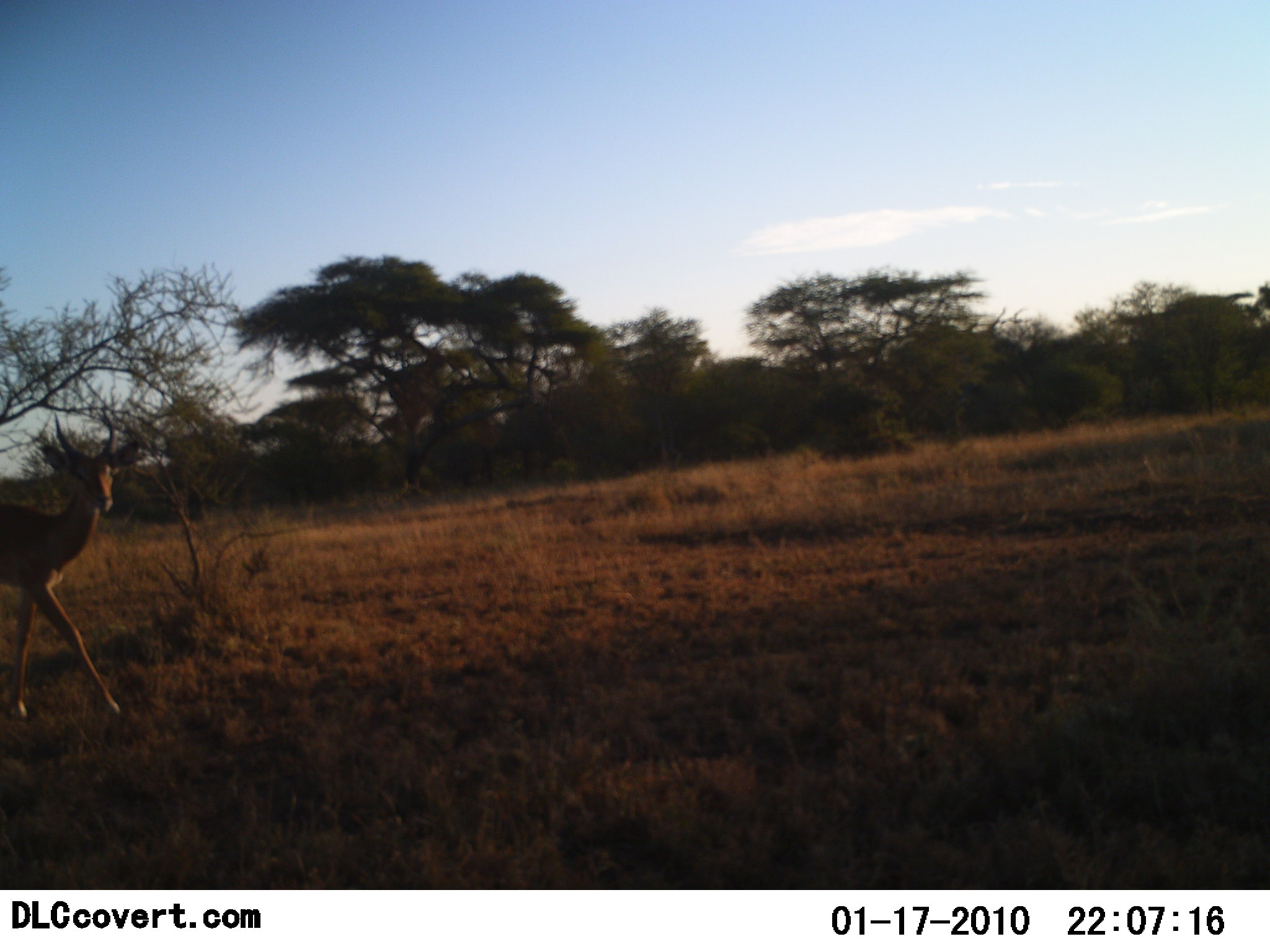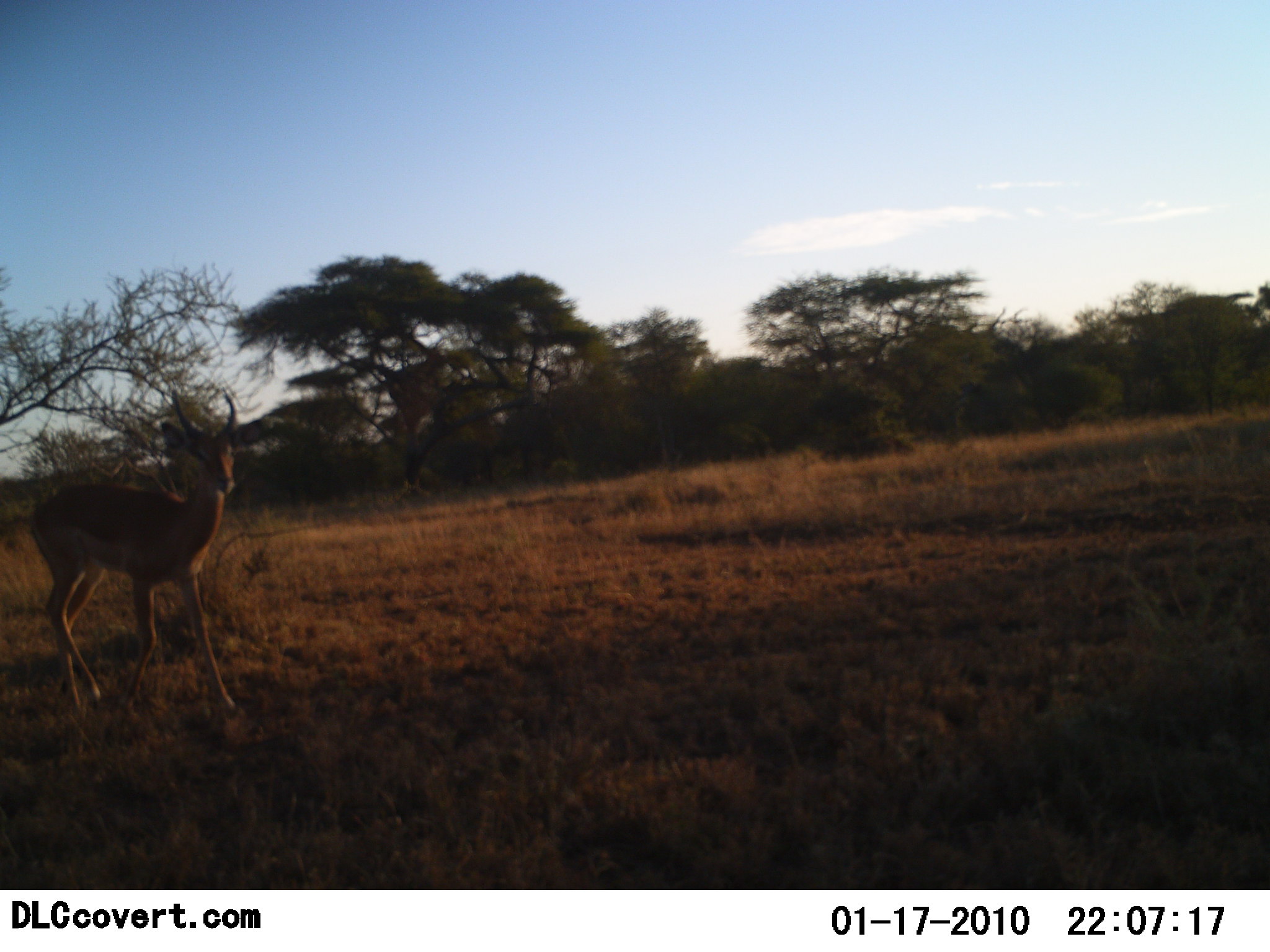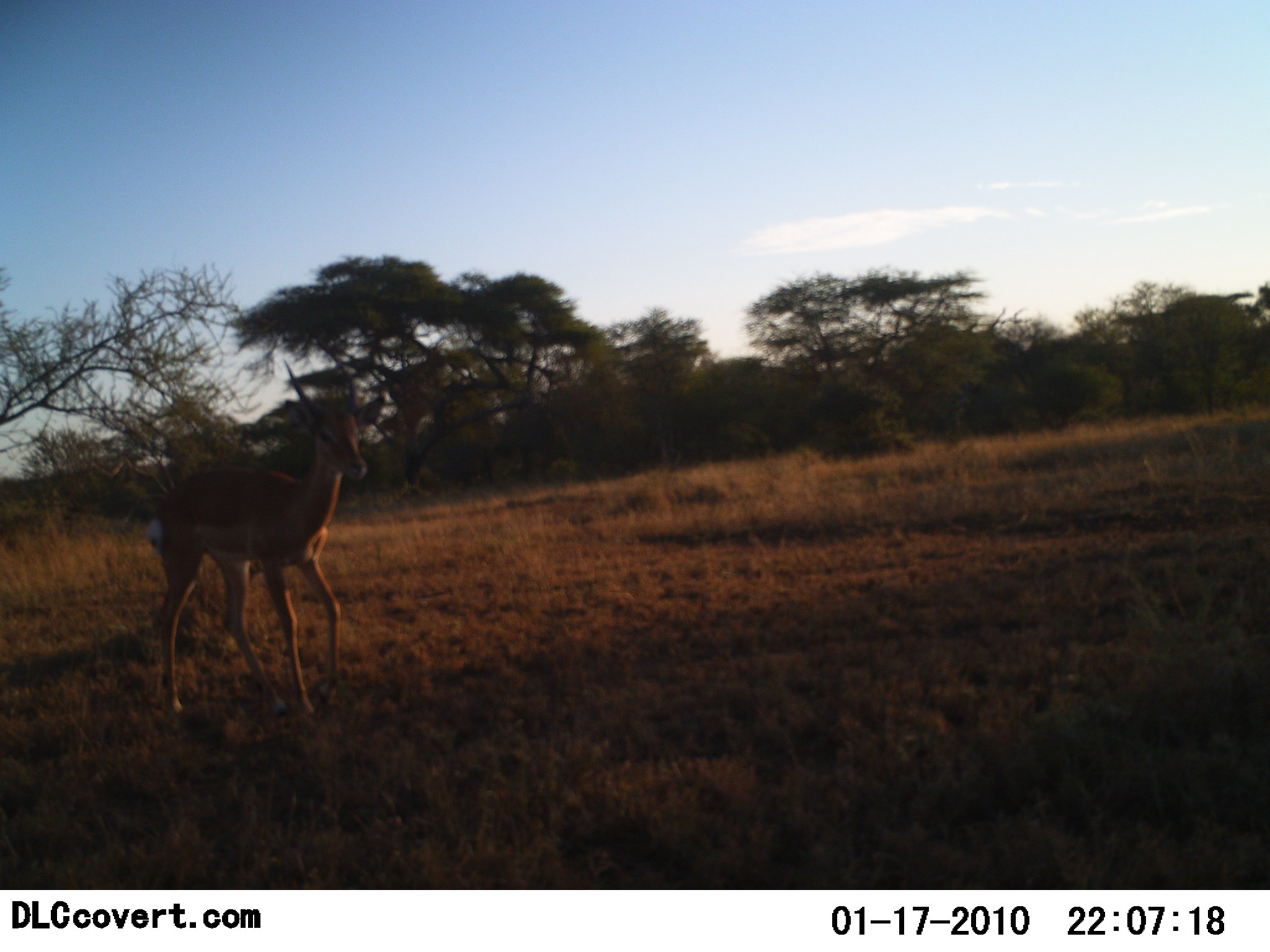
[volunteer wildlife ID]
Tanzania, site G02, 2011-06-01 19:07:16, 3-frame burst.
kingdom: Animalia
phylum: Chordata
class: Mammalia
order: Artiodactyla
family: Bovidae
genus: Nanger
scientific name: Nanger granti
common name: grant's gazelle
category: gazellegrants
Gazellegrants (grant's gazelle) (Nanger granti), count 1. Behavior (volunteer vote fractions): standing 0%, resting 0%, moving 100%, interacting 0%. Young present (vote fraction): 0%. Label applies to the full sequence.